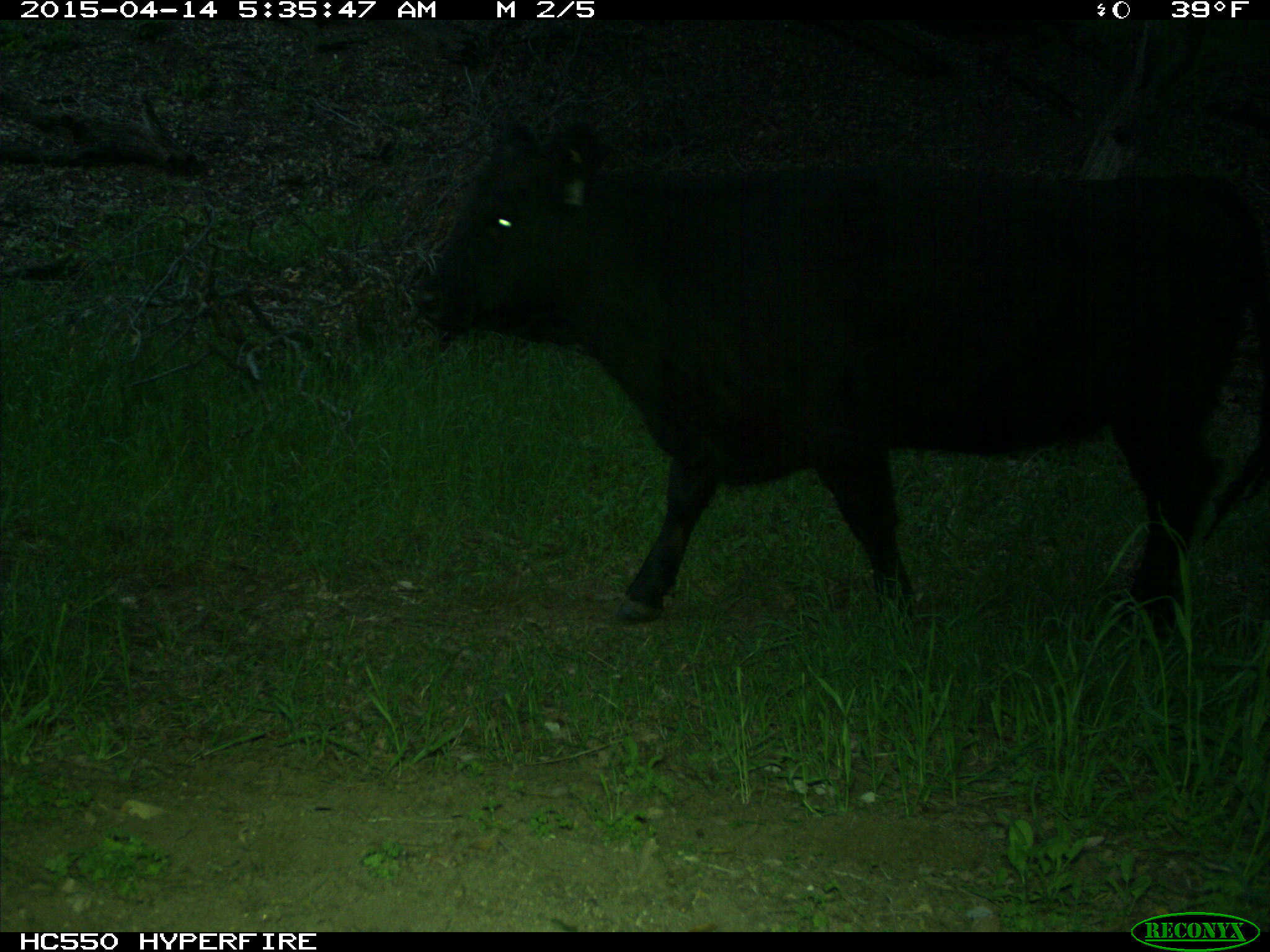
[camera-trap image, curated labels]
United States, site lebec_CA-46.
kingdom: Animalia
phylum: Chordata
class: Mammalia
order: Artiodactyla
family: Bovidae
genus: Bos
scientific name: Bos taurus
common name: domestic cow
Bos taurus (domestic cow).